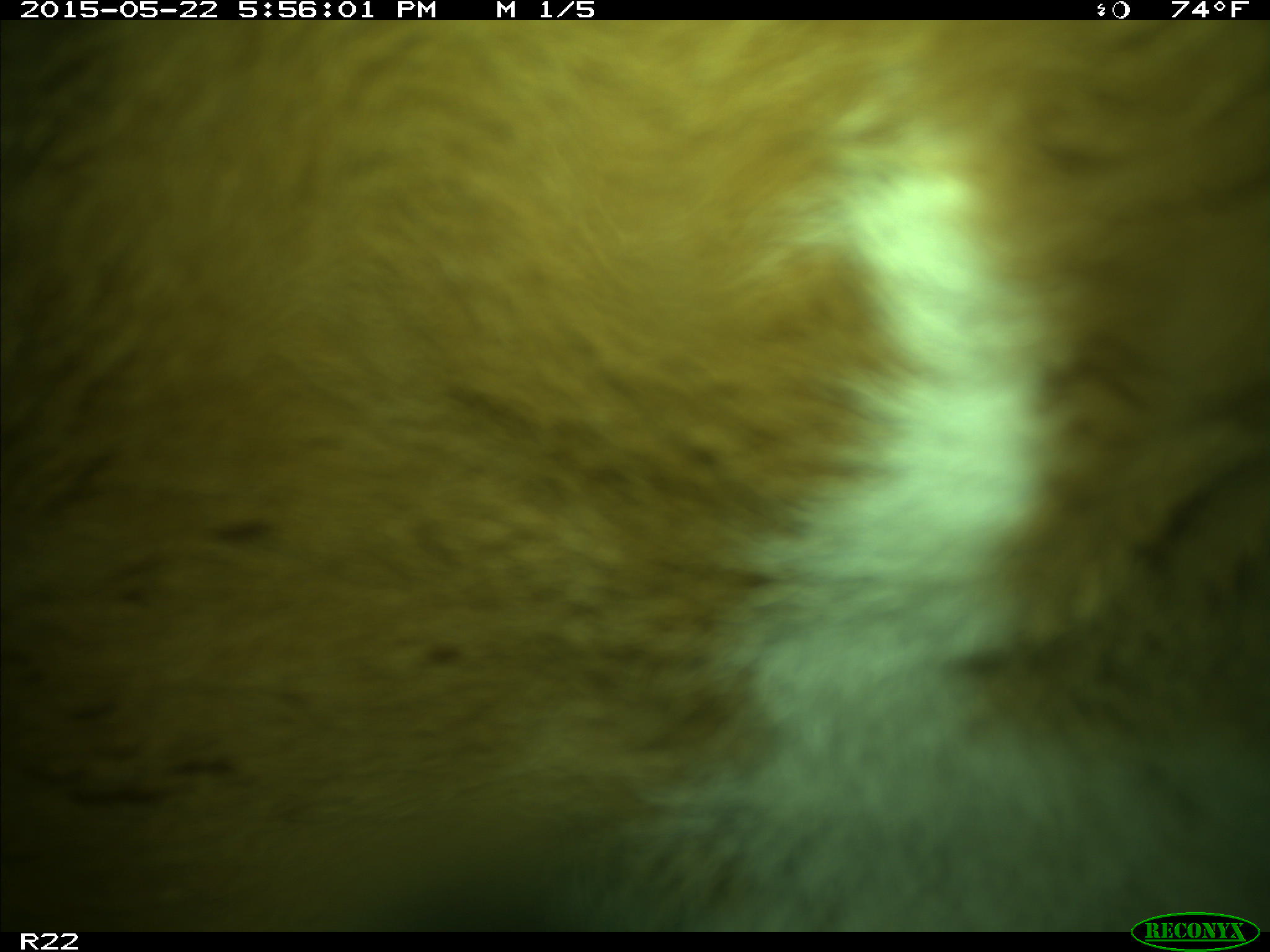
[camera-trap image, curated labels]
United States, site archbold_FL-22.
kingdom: Animalia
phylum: Chordata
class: Mammalia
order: Artiodactyla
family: Bovidae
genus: Bos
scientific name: Bos taurus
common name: domestic cow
Bos taurus (domestic cow).